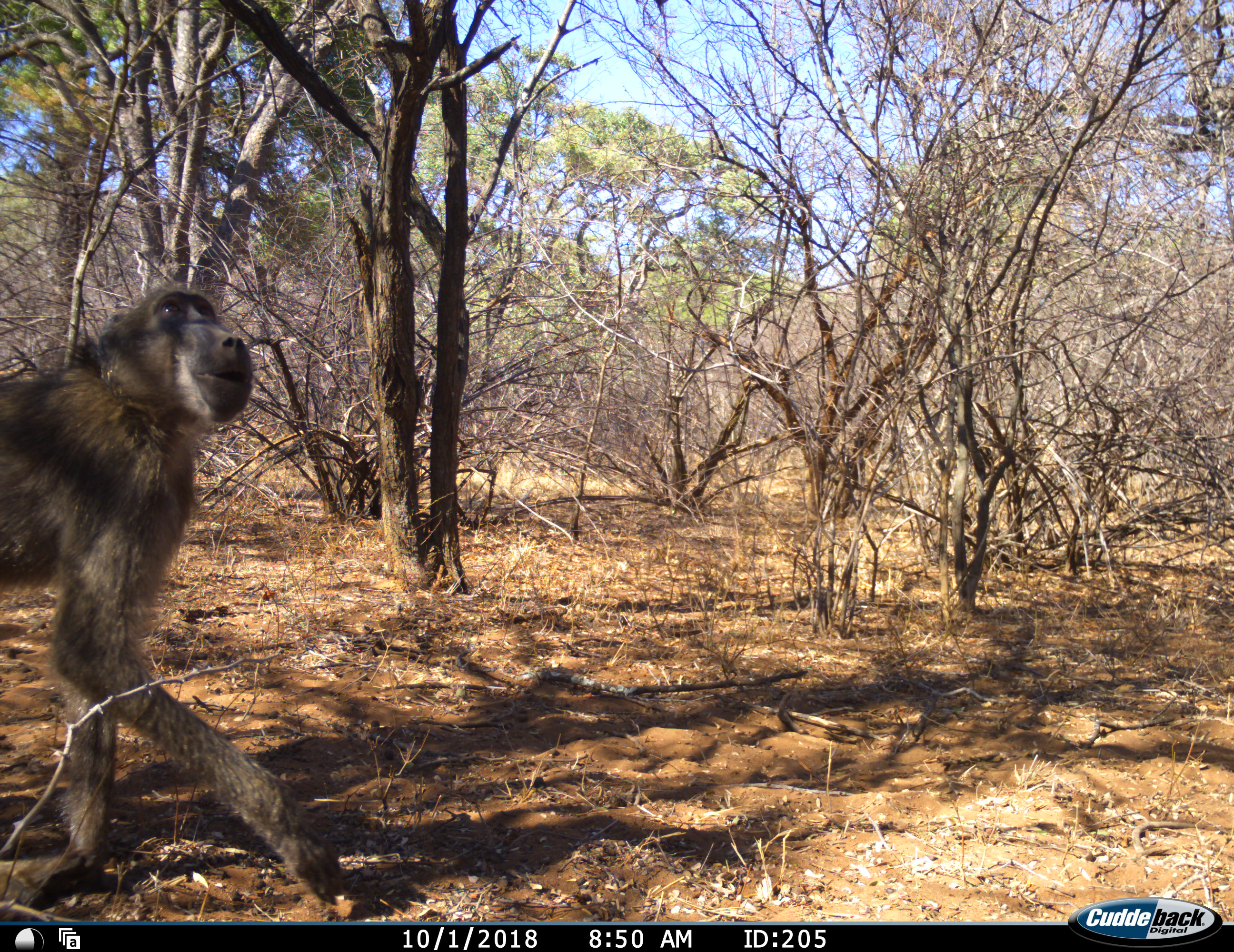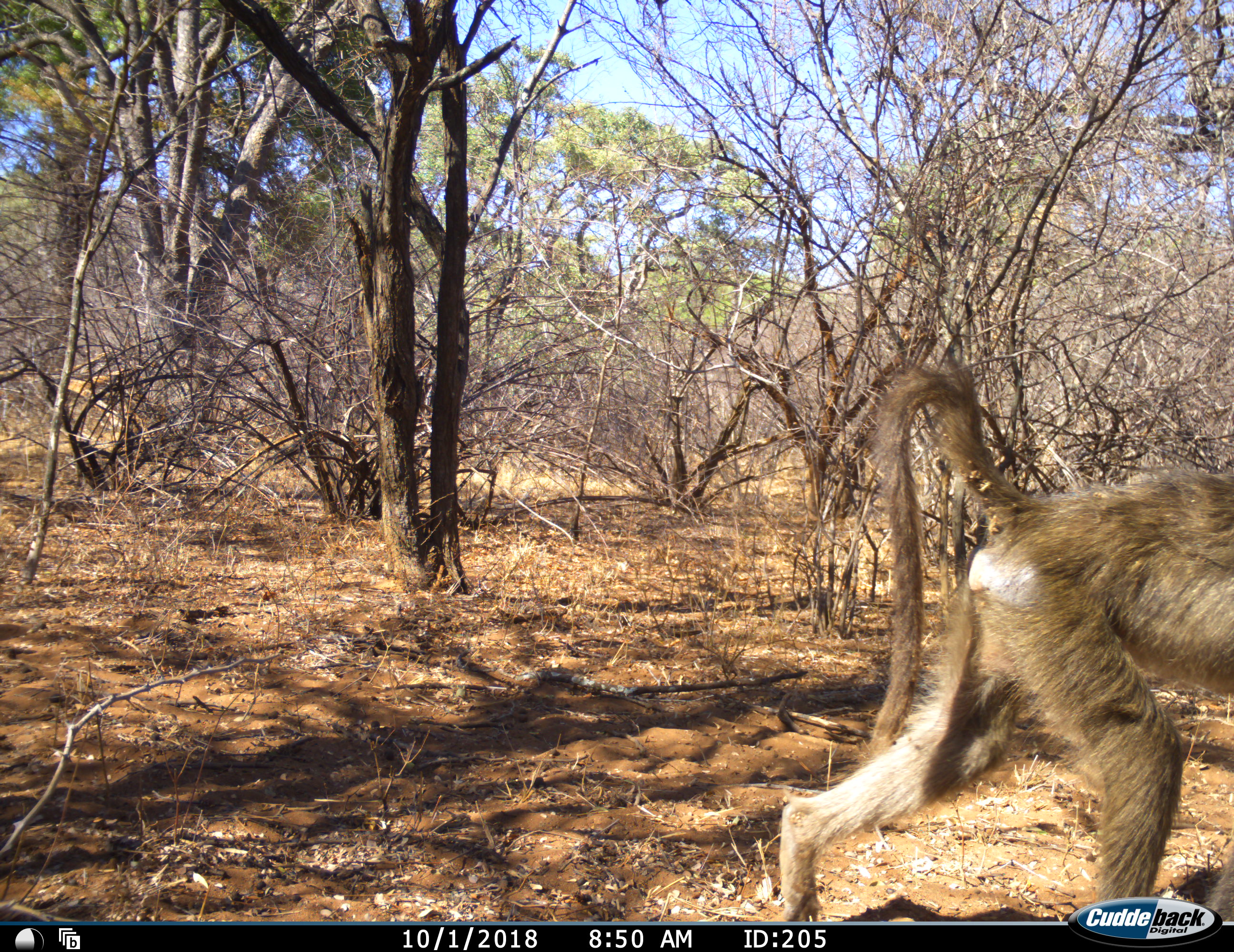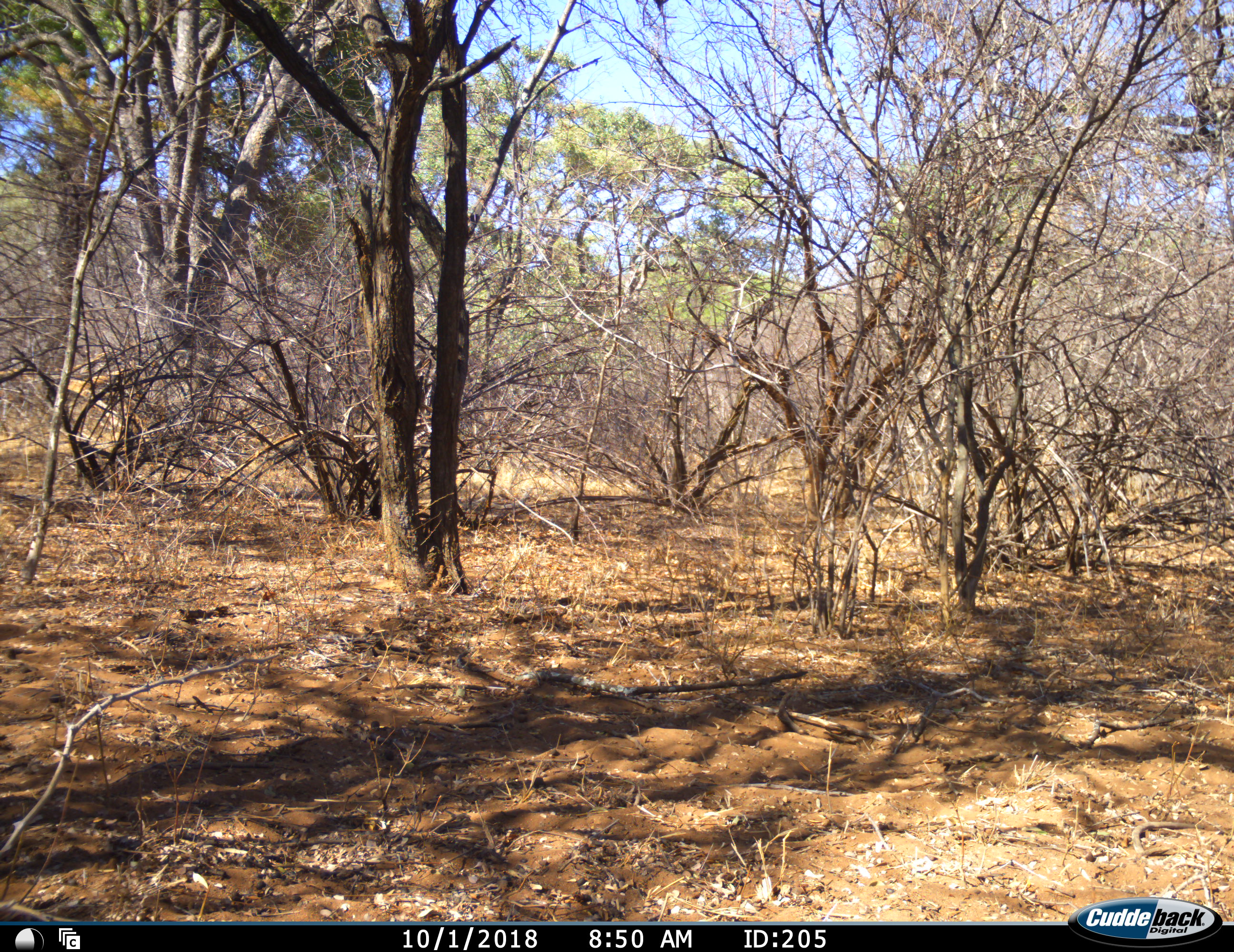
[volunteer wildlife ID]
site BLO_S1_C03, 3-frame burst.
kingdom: Animalia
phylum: Chordata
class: Mammalia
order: Primates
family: Cercopithecidae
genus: Papio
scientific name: Papio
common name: baboon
Baboon (Papio), count 1. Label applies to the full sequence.